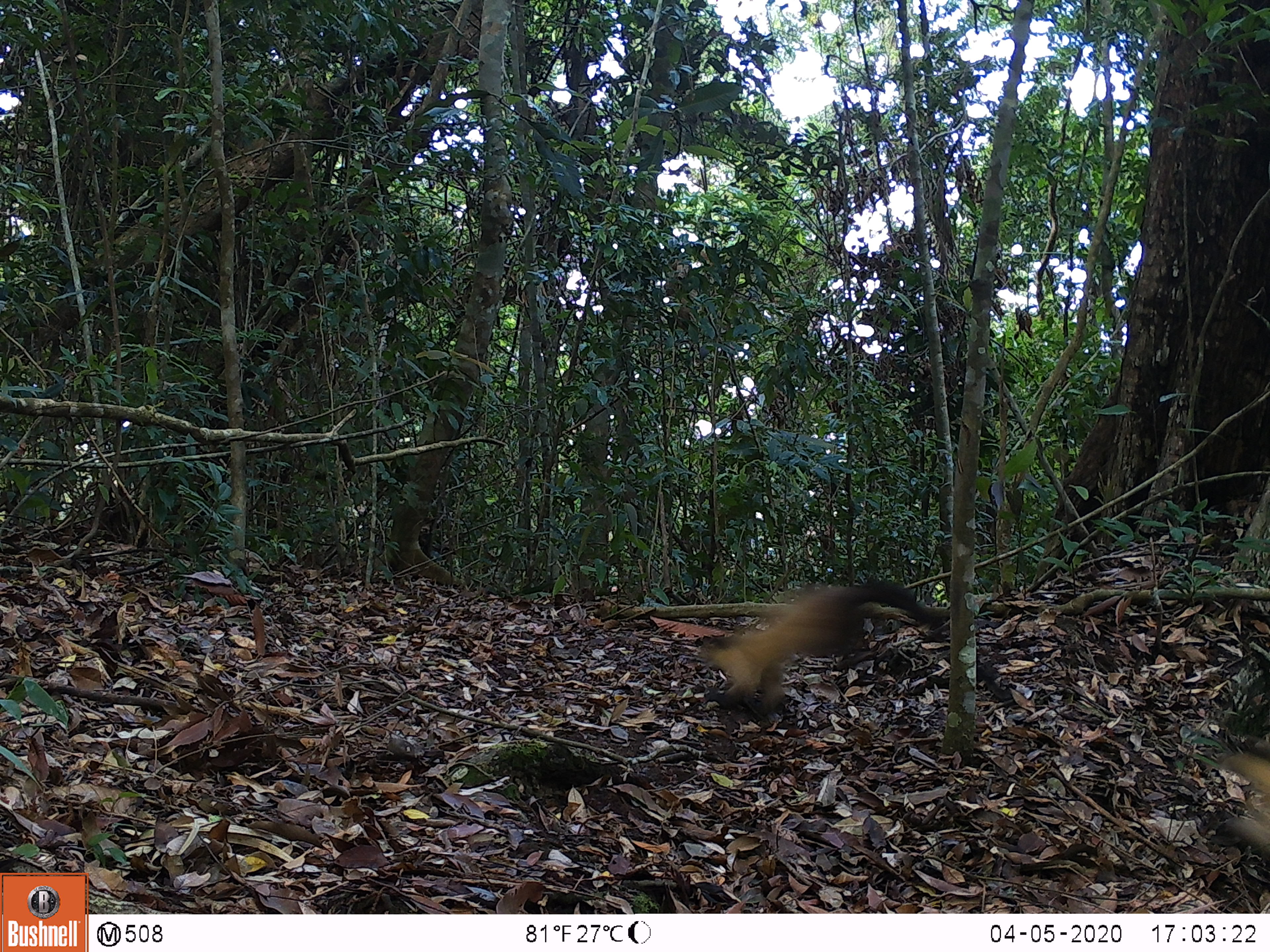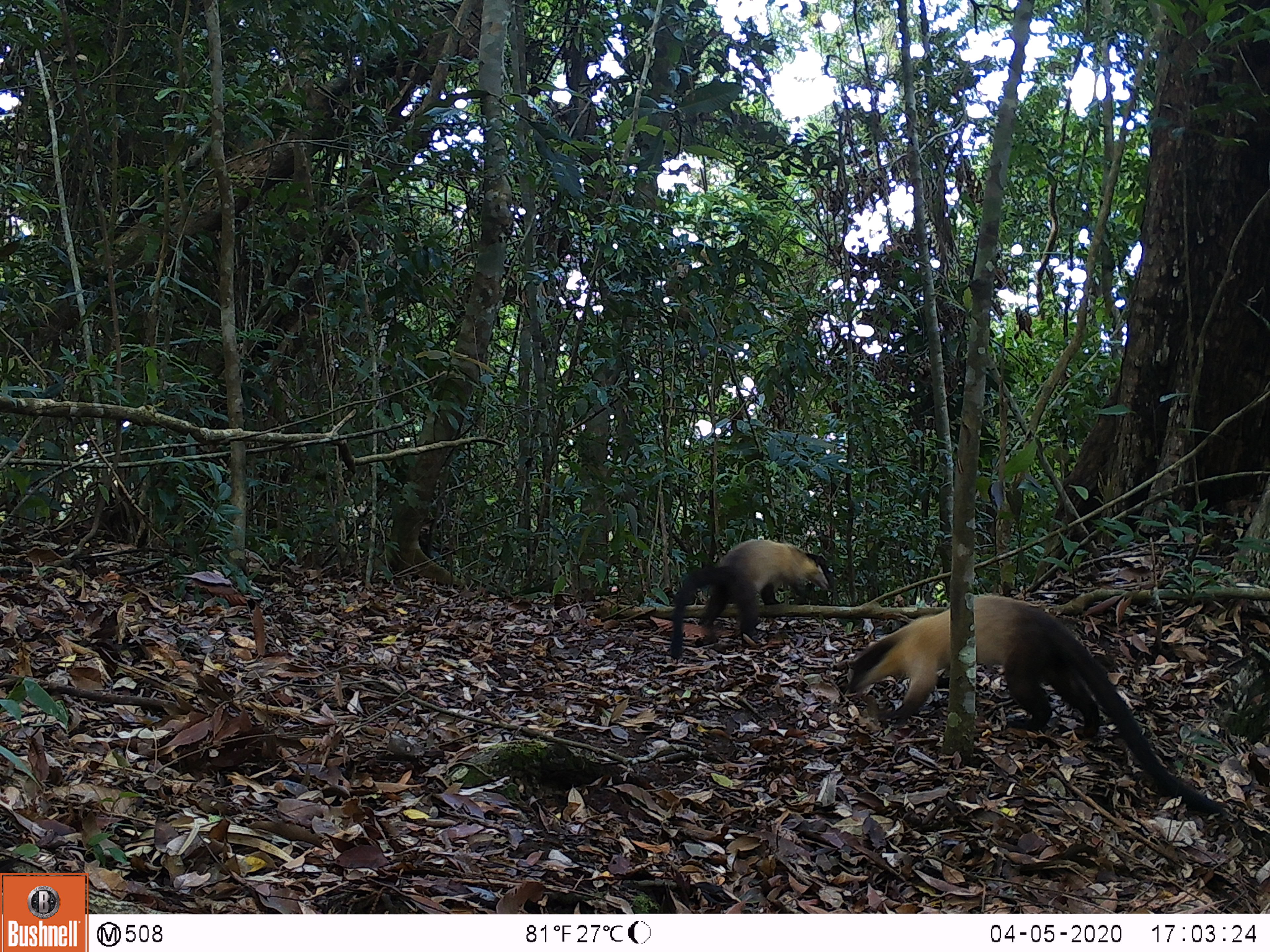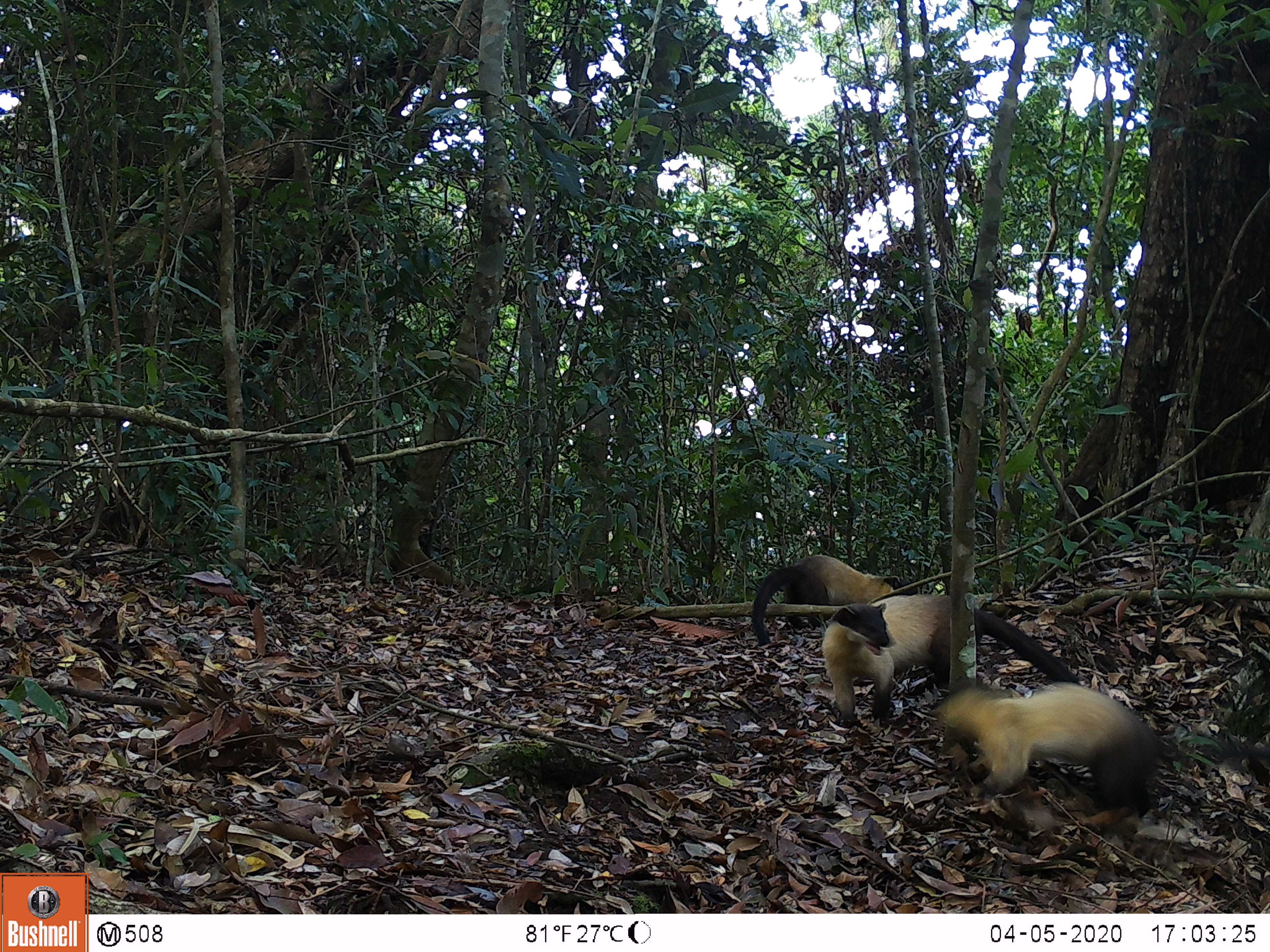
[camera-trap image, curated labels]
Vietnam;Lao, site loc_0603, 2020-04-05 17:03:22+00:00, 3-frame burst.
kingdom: Animalia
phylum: Chordata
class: Mammalia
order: Carnivora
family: Mustelidae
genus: Martes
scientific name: Martes flavigula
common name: yellow-throated marten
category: yellow throated marten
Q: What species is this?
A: Yellow throated marten (yellow-throated marten) (Martes flavigula).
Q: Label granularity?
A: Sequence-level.